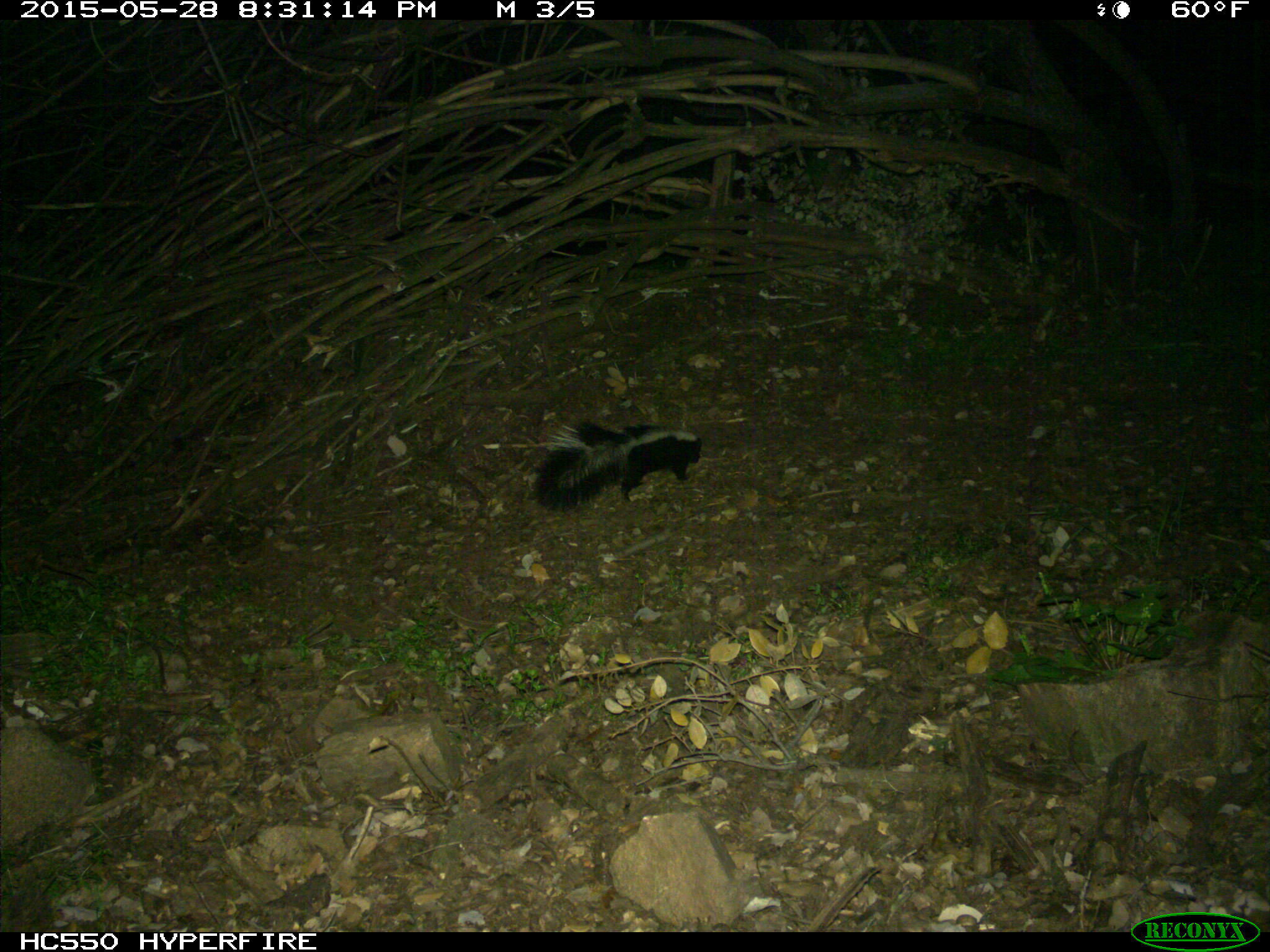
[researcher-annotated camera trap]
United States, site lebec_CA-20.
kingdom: Animalia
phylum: Chordata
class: Mammalia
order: Carnivora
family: Mephitidae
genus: Mephitis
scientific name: Mephitis mephitis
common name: striped skunk